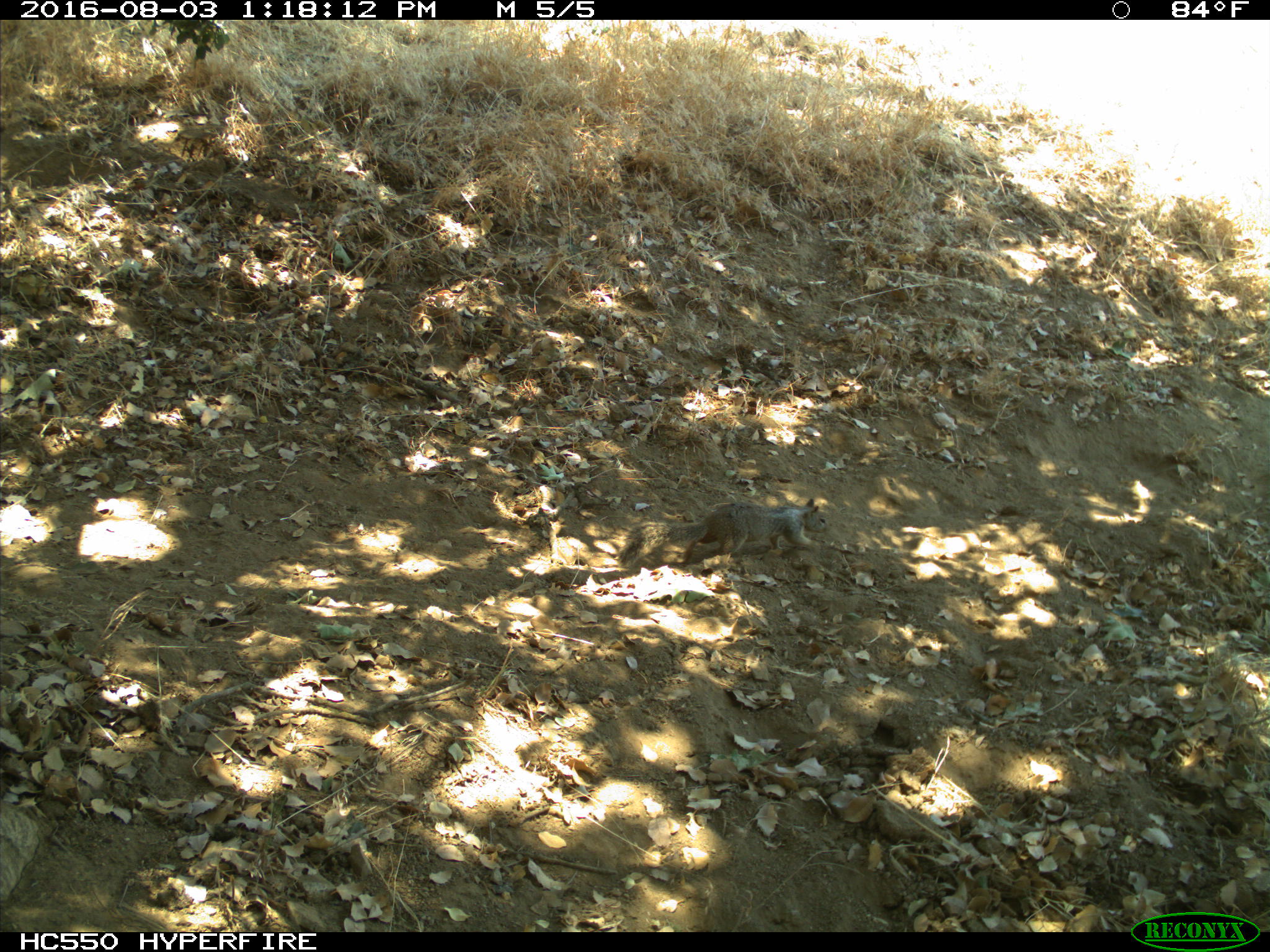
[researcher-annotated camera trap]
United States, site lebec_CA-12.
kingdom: Animalia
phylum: Chordata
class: Mammalia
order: Rodentia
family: Sciuridae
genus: Otospermophilus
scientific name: Otospermophilus beecheyi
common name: california ground squirrel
Otospermophilus beecheyi (california ground squirrel).